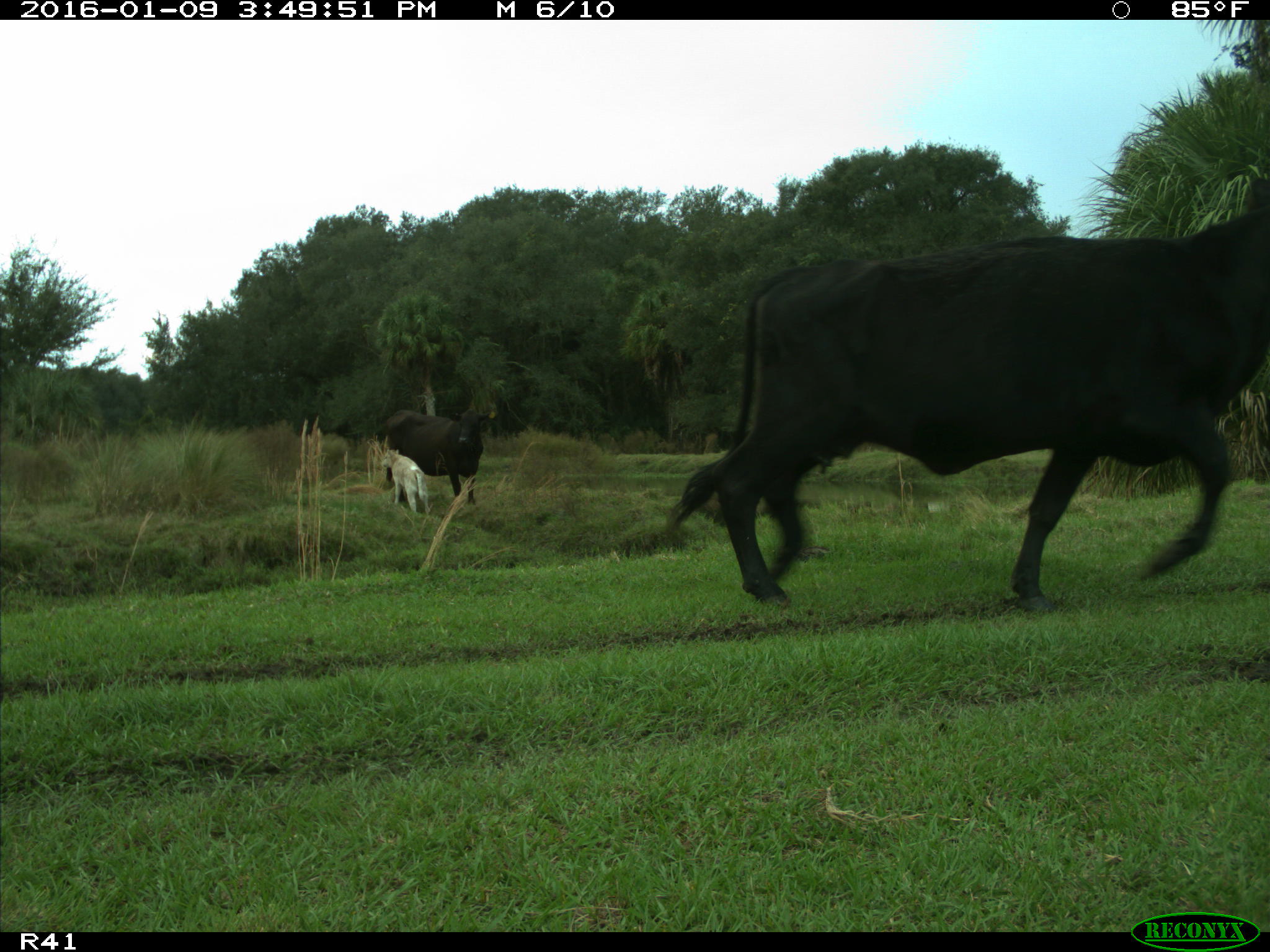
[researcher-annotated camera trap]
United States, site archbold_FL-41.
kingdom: Animalia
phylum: Chordata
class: Mammalia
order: Artiodactyla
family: Bovidae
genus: Bos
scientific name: Bos taurus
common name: domestic cow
Bos taurus (domestic cow).